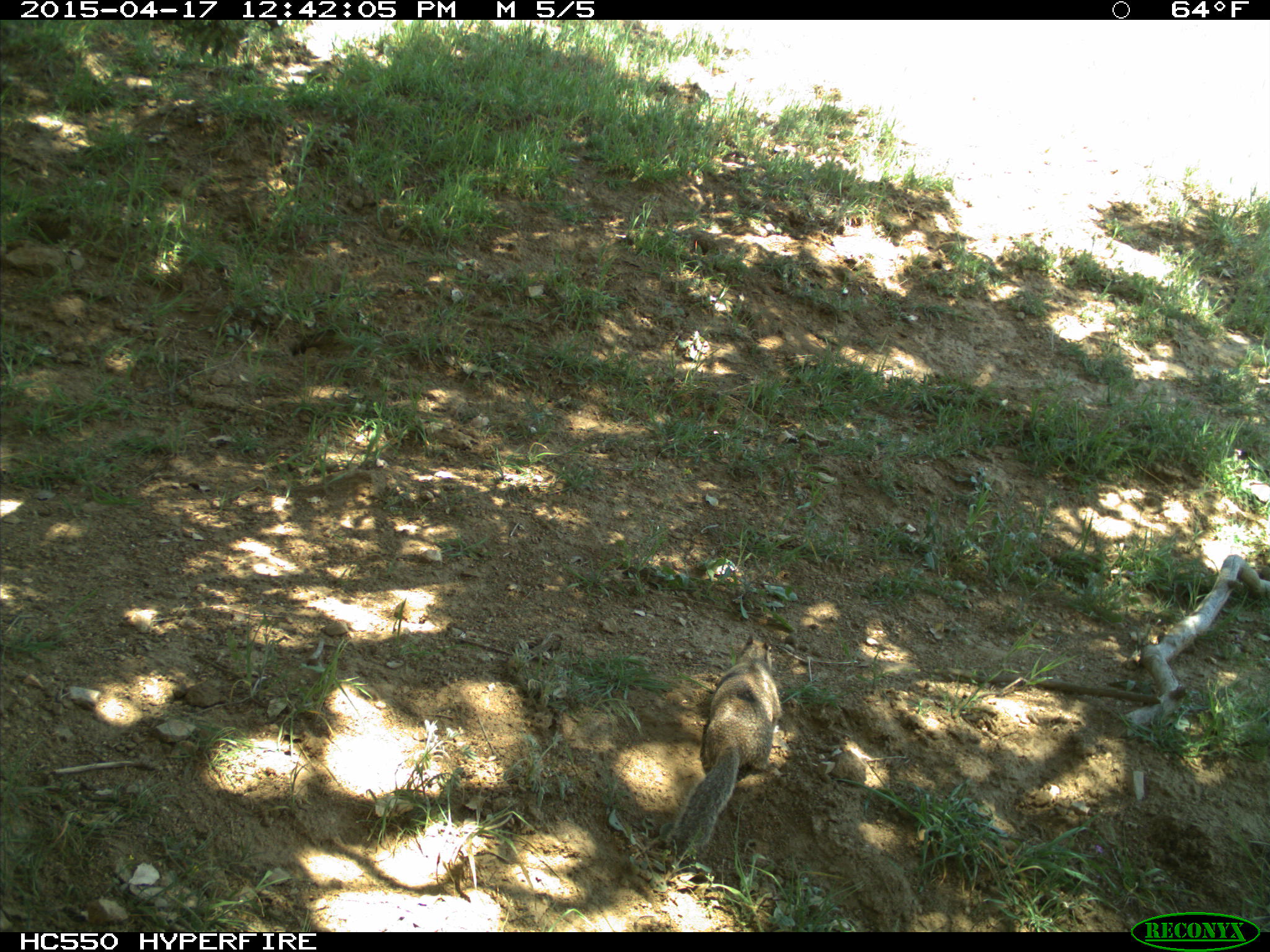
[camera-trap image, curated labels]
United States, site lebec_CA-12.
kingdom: Animalia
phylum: Chordata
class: Mammalia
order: Rodentia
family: Sciuridae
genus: Otospermophilus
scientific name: Otospermophilus beecheyi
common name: california ground squirrel